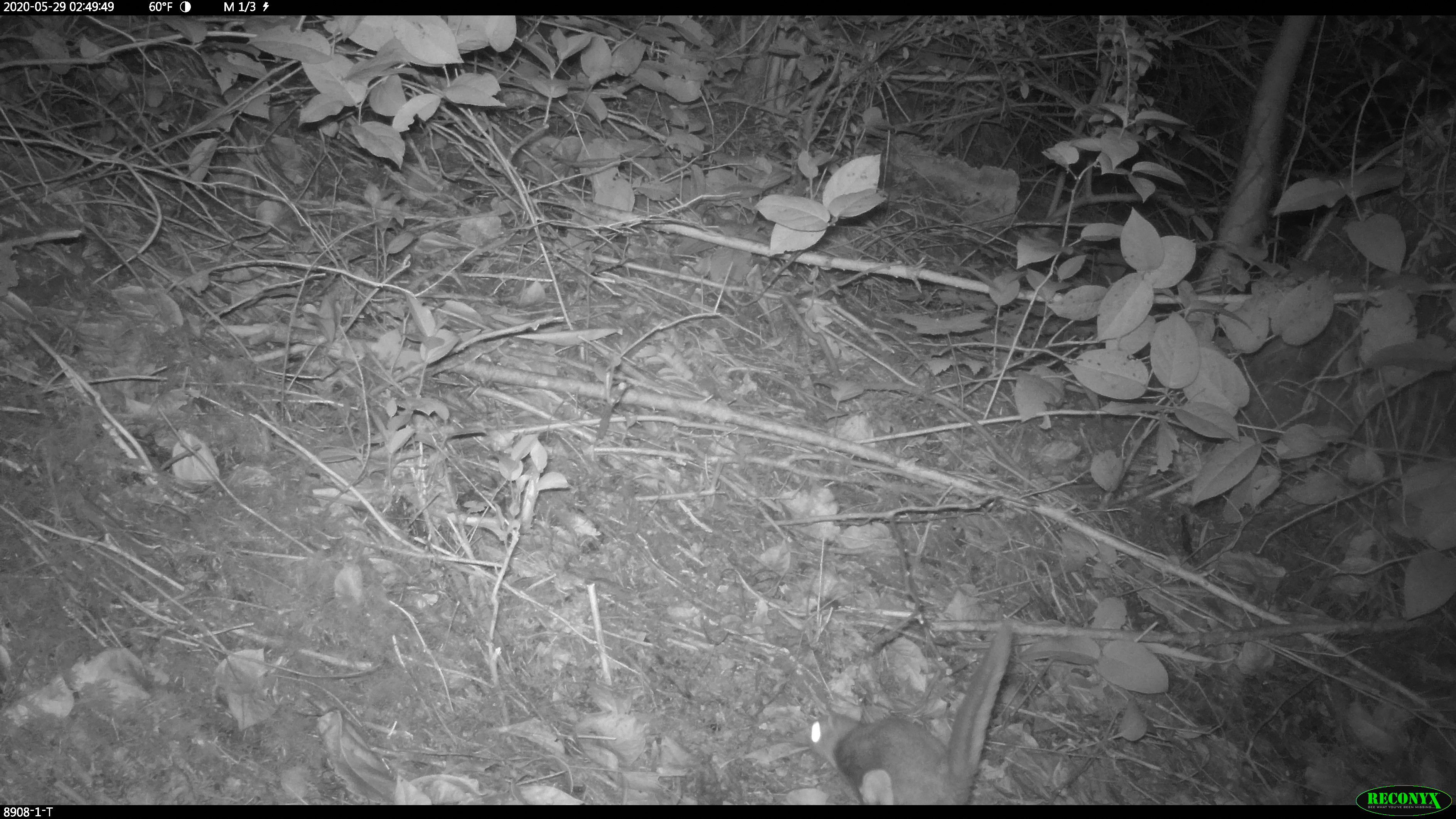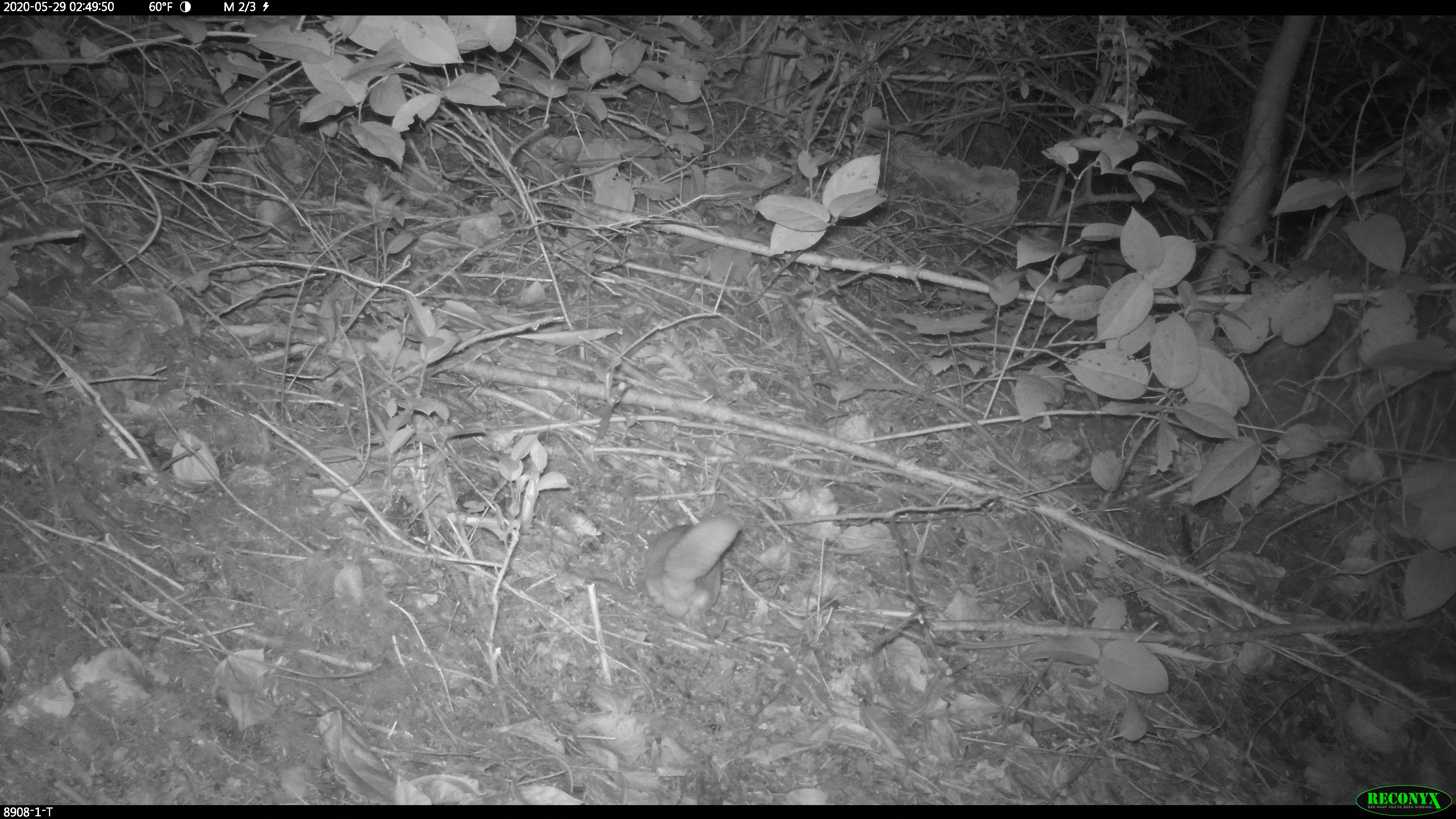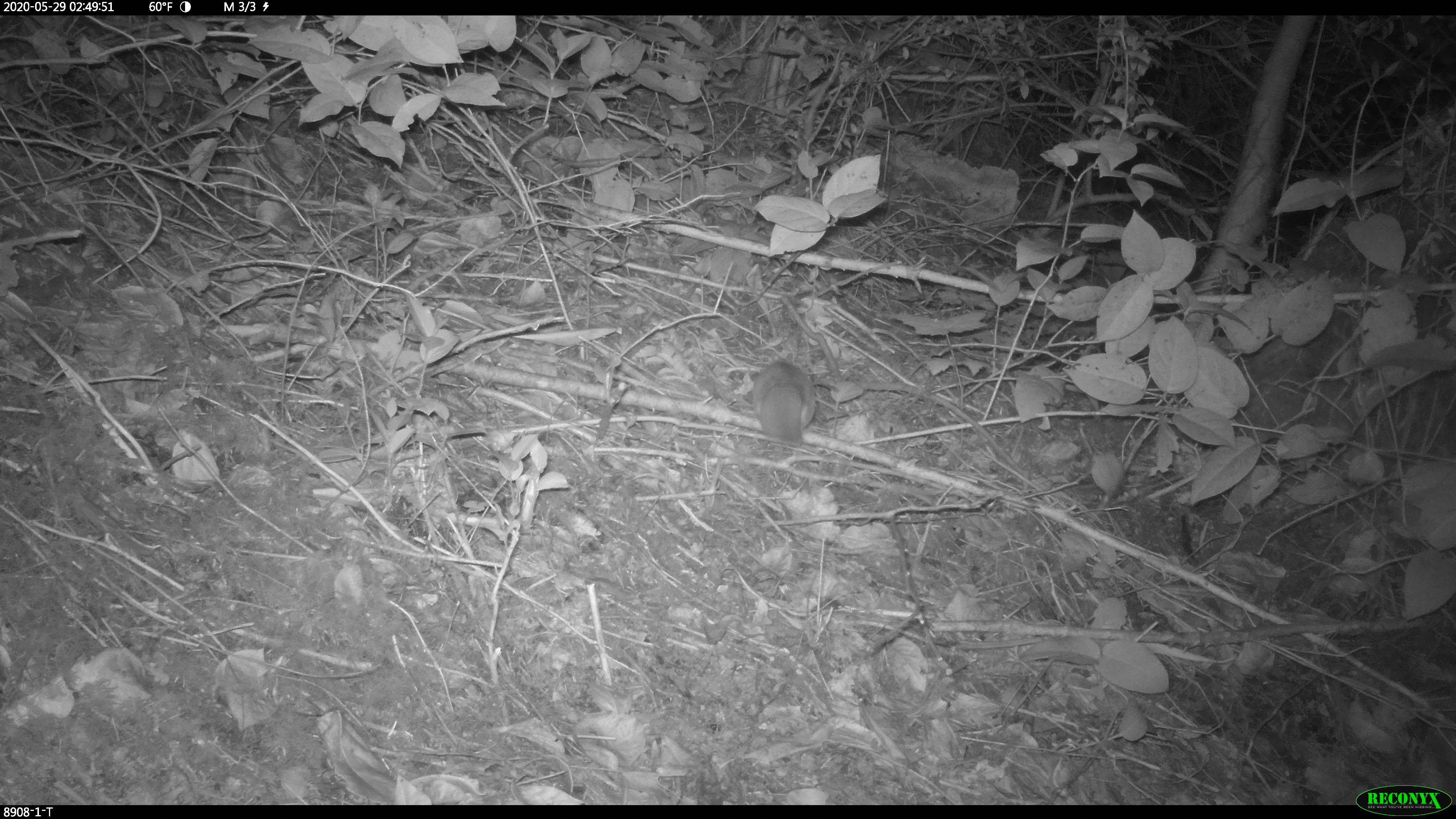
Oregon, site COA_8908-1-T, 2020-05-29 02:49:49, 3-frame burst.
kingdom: Animalia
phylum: Chordata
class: Mammalia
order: Rodentia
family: Sciuridae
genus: Glaucomys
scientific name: Glaucomys oregonensis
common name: humboldt's flying squirrel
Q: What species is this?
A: Humboldt's flying squirrel (Glaucomys oregonensis).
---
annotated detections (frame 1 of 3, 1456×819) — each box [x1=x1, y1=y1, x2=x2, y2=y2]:
humboldt's flying squirrel: [x1=794, y1=613, x2=1028, y2=801]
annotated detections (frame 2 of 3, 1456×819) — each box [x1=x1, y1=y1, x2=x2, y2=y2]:
humboldt's flying squirrel: [x1=621, y1=502, x2=757, y2=634]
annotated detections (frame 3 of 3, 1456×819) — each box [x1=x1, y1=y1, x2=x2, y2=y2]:
humboldt's flying squirrel: [x1=742, y1=347, x2=833, y2=458]